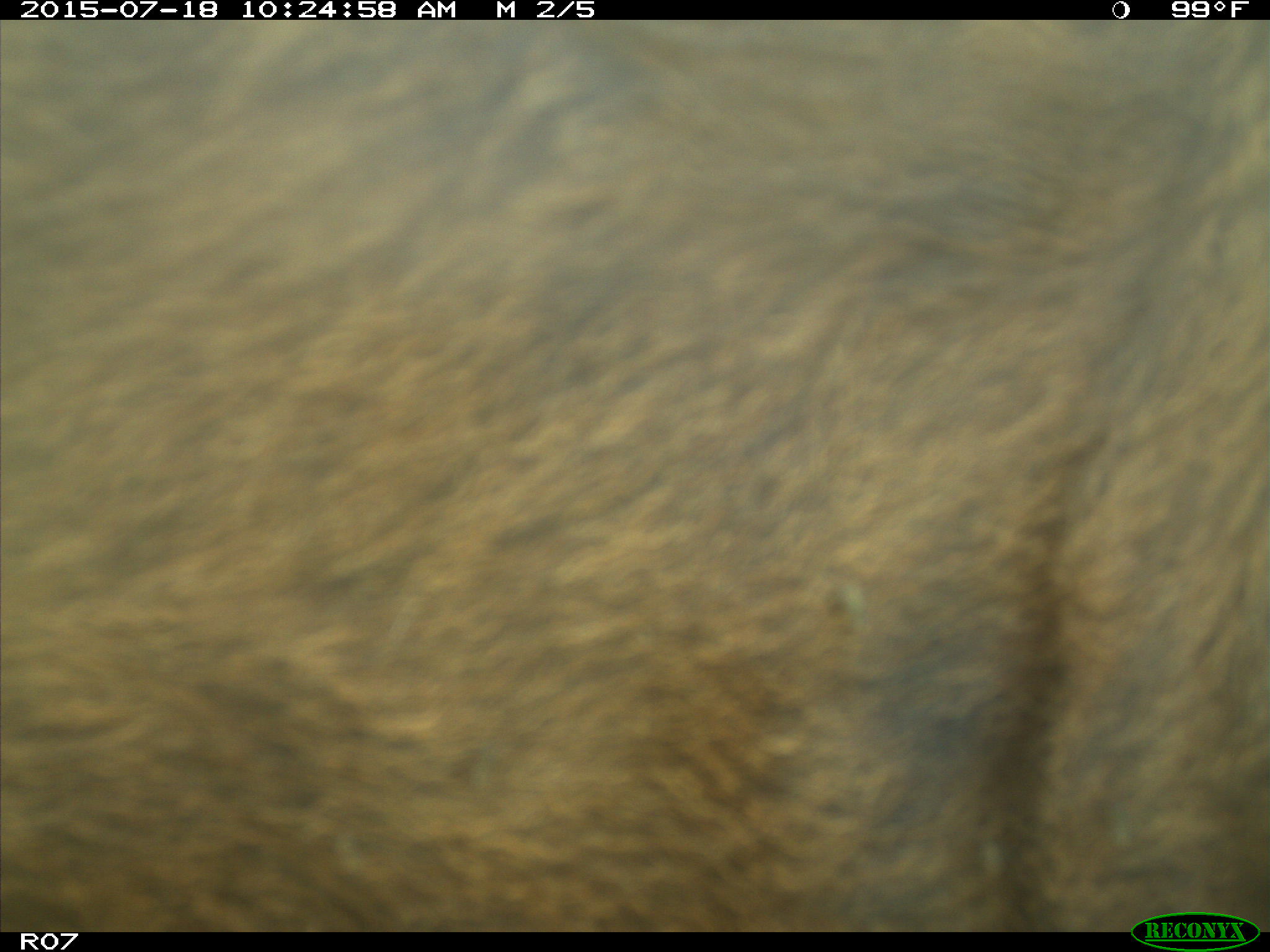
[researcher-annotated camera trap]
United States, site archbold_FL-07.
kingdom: Animalia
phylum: Chordata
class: Mammalia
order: Artiodactyla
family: Bovidae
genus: Bos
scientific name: Bos taurus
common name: domestic cow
Bos taurus (domestic cow).